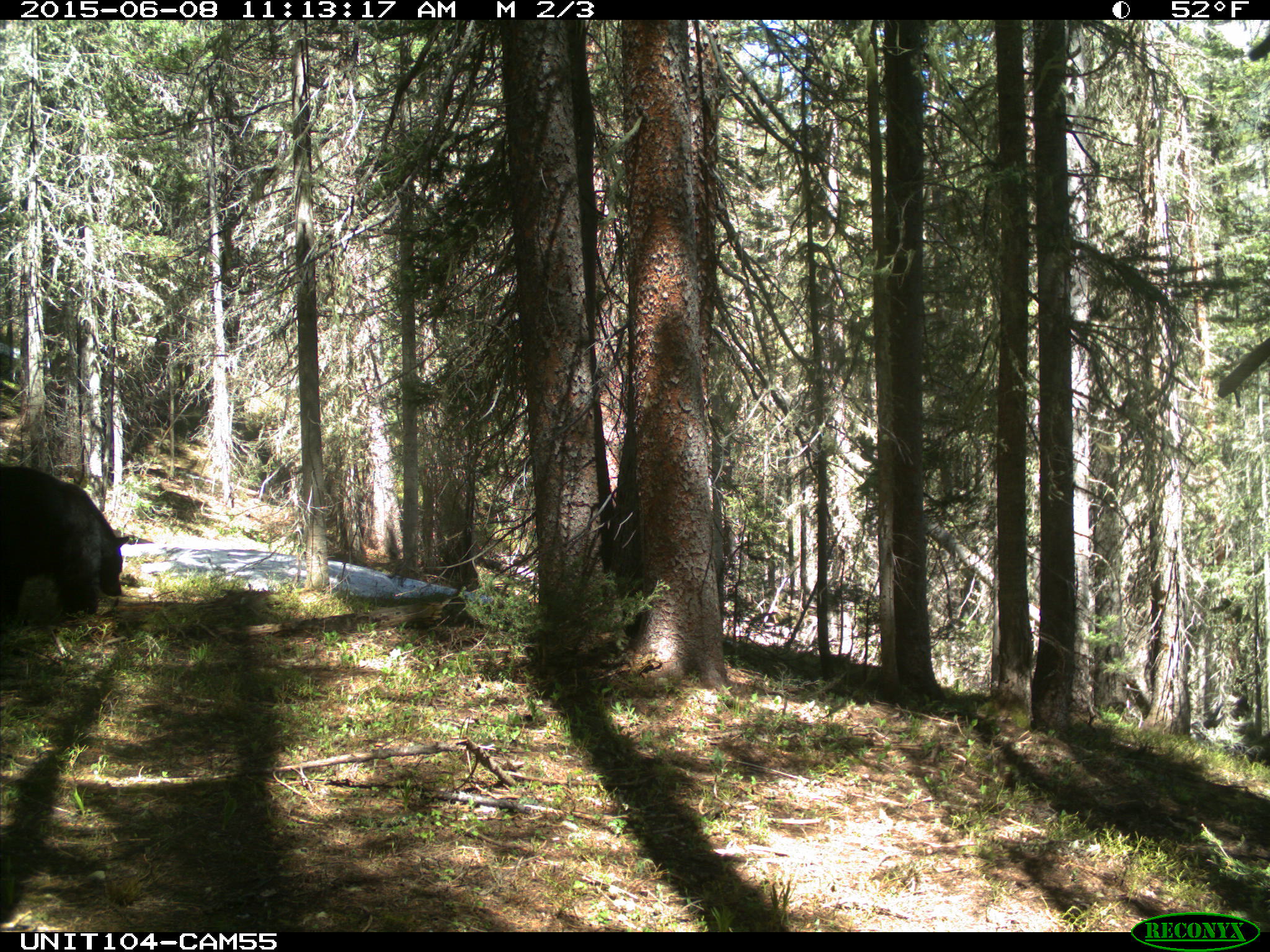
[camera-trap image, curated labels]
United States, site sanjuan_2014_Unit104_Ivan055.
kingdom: Animalia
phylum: Chordata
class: Mammalia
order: Carnivora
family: Ursidae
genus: Ursus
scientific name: Ursus americanus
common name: american black bear